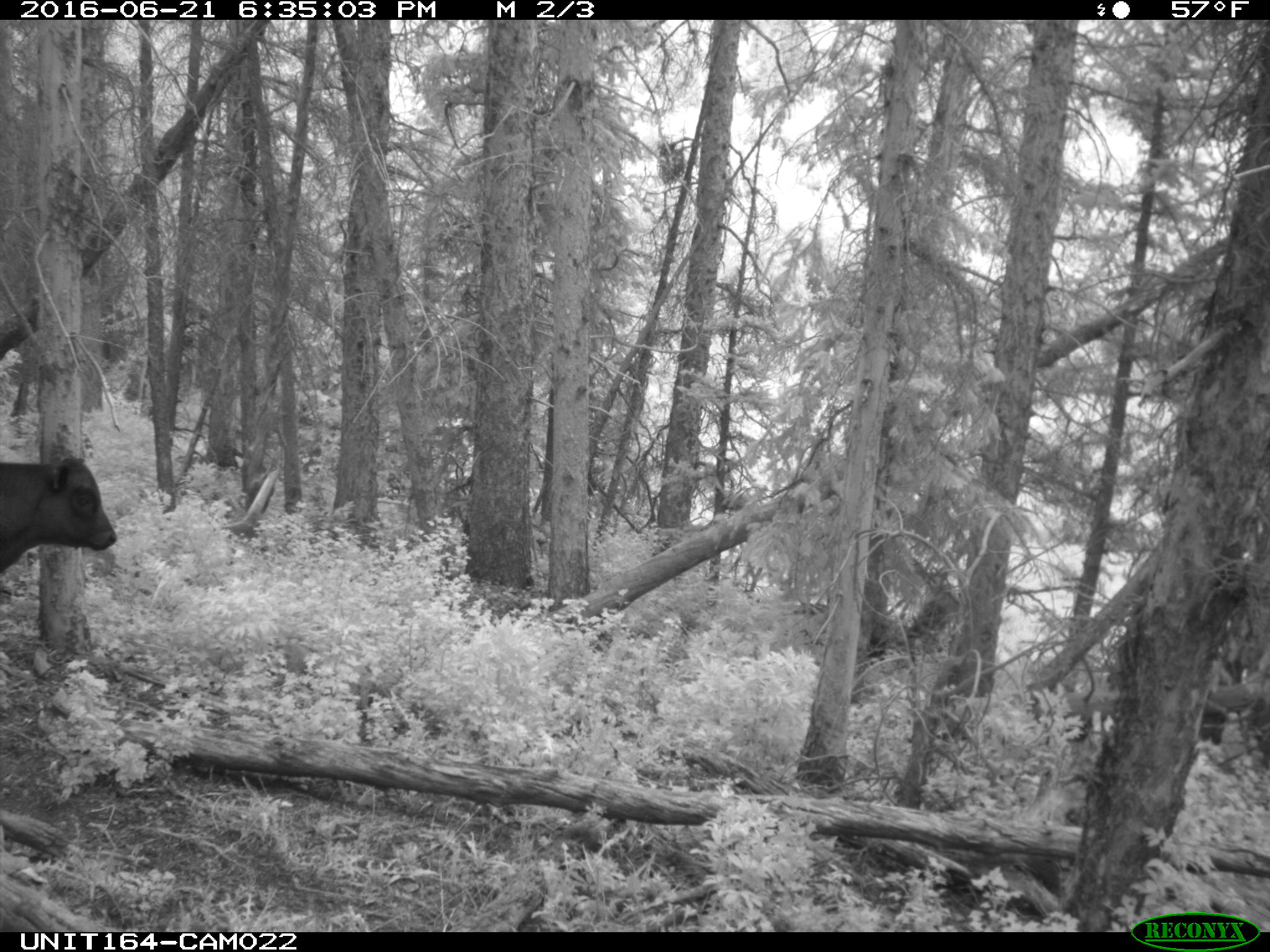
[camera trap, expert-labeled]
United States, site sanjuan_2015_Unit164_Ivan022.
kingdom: Animalia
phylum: Chordata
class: Mammalia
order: Artiodactyla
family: Bovidae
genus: Bos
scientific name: Bos taurus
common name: domestic cow